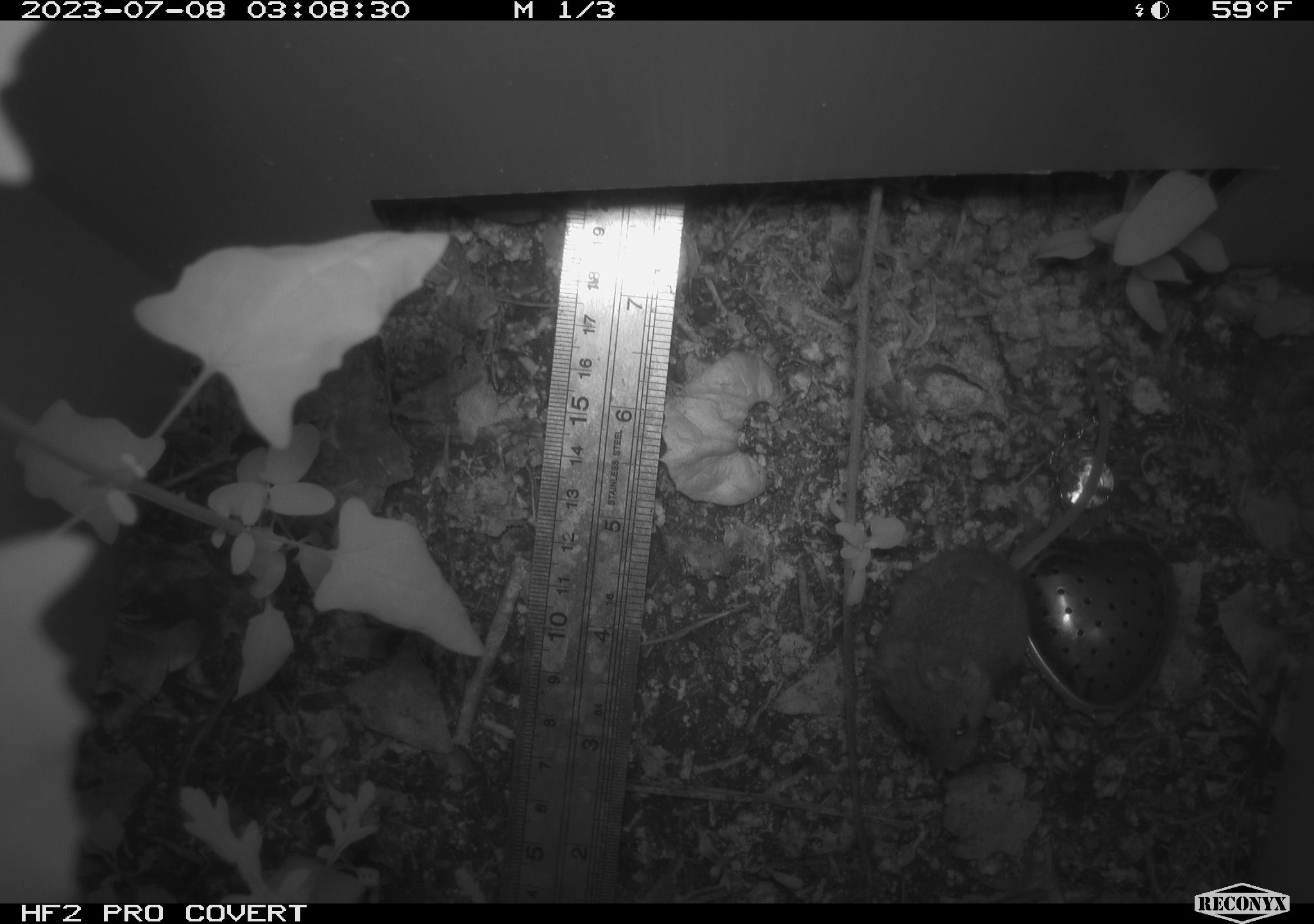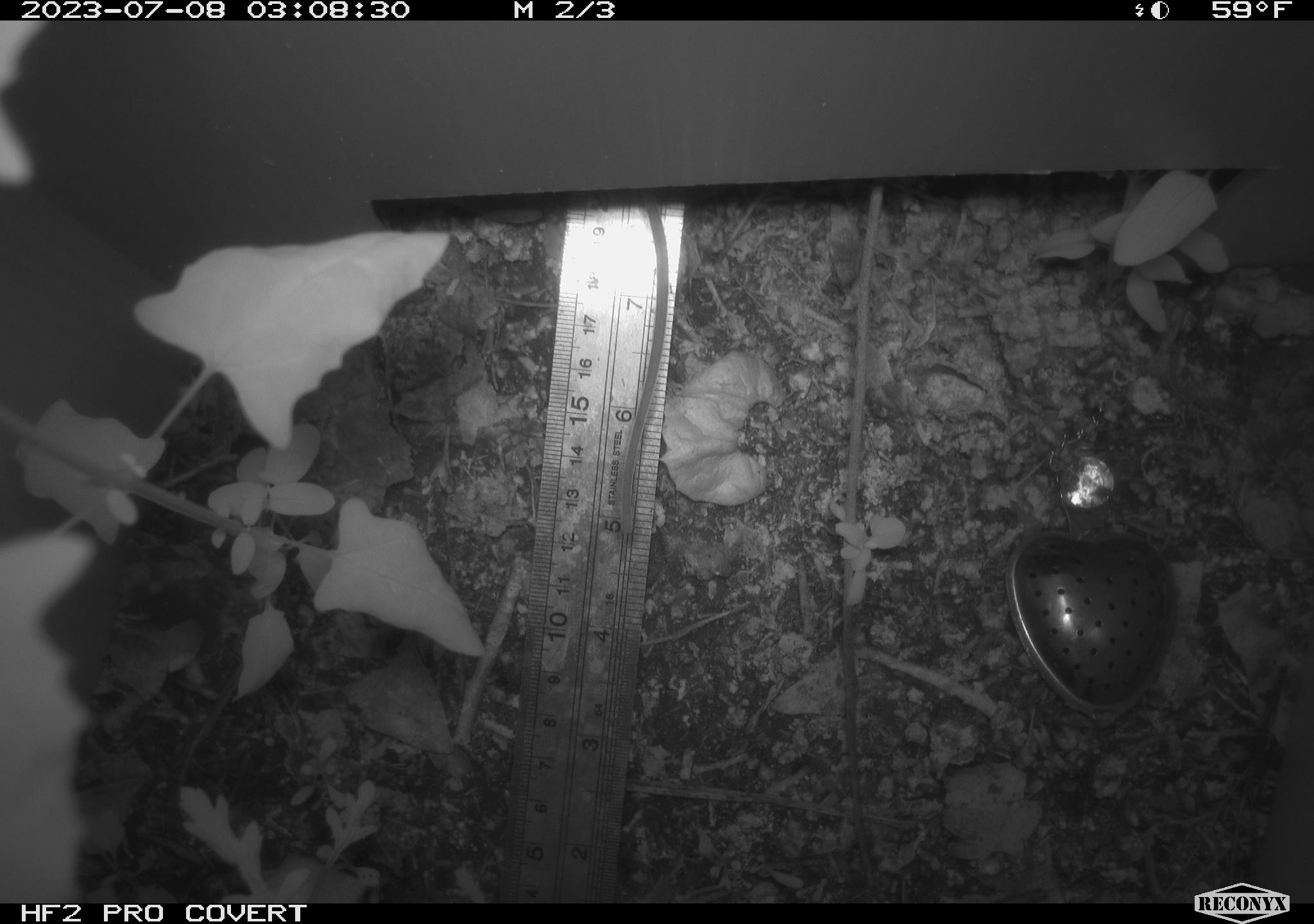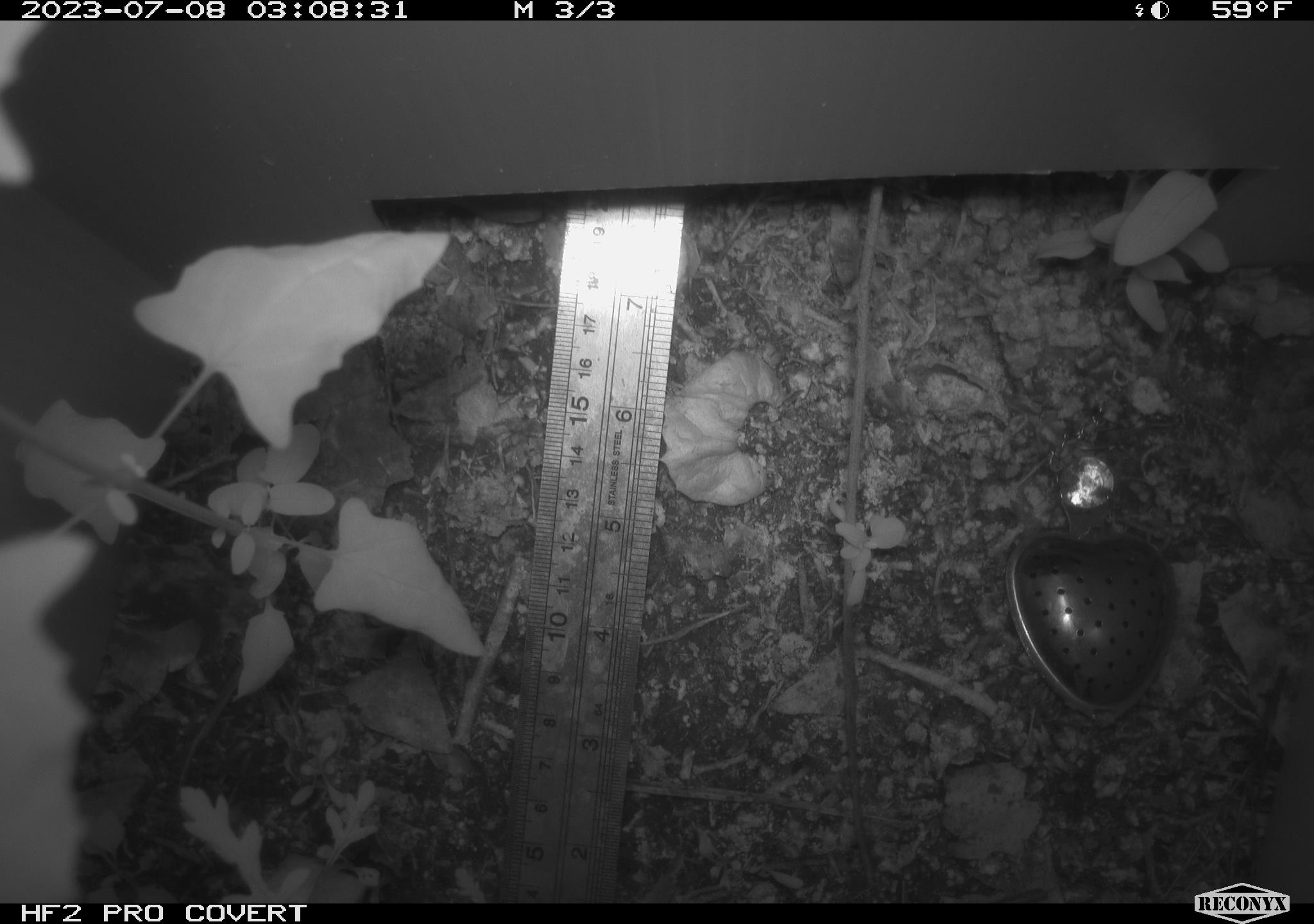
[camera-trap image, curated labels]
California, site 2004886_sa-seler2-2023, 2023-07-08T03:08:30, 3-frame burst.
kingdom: Animalia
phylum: Chordata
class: Mammalia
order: Rodentia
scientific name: Rodentia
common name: mouse species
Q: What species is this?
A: Mouse species (Rodentia).